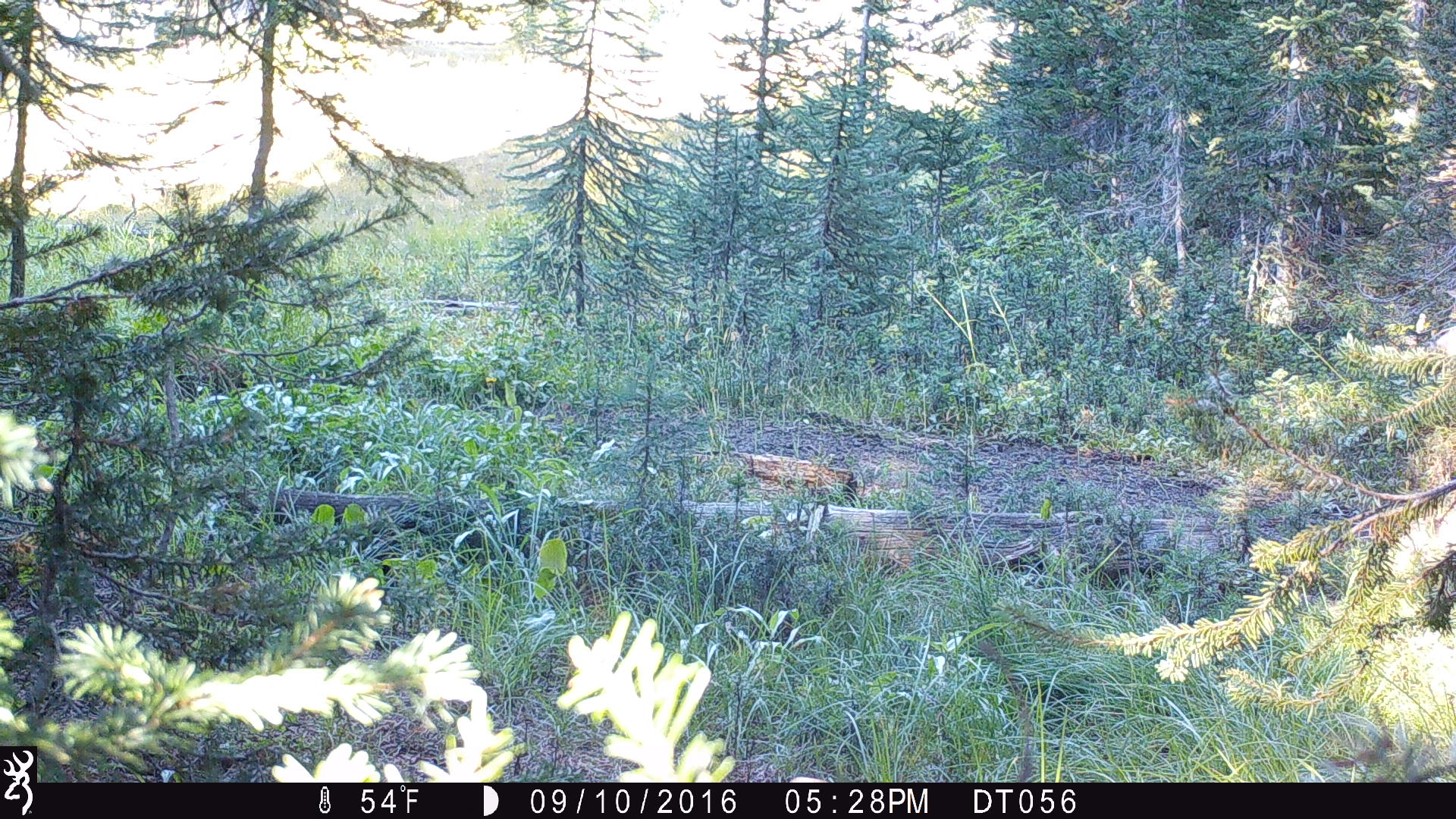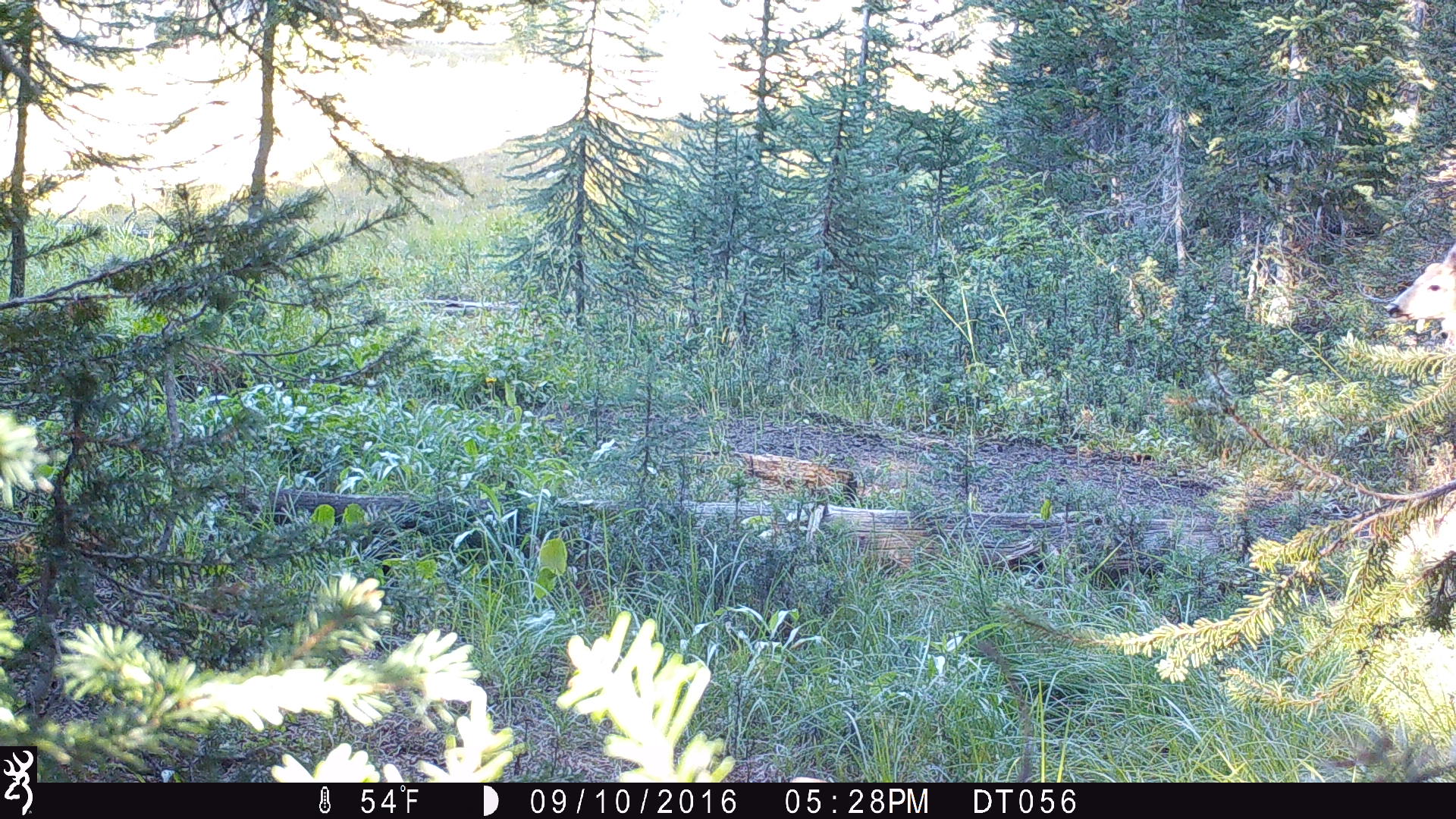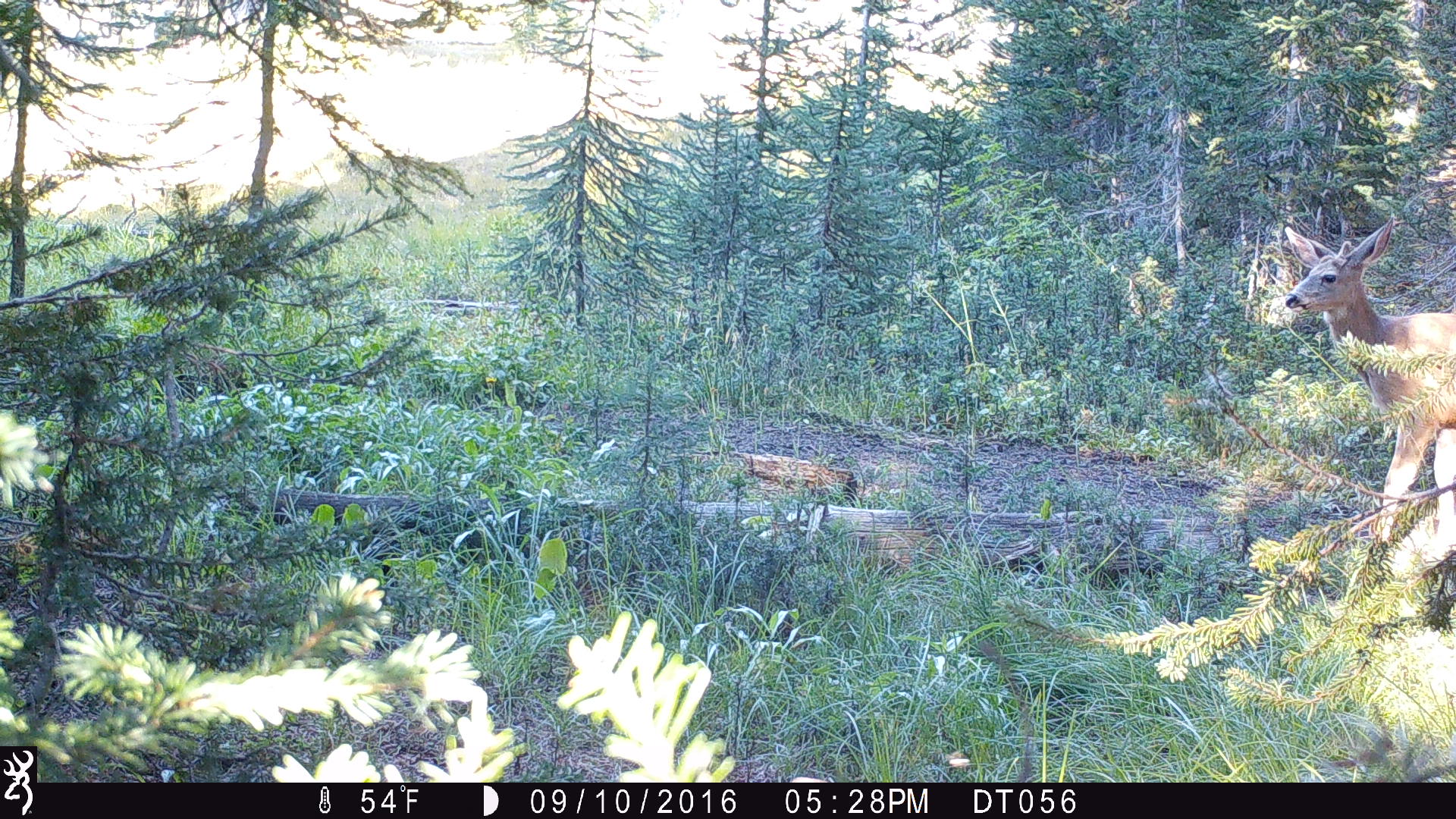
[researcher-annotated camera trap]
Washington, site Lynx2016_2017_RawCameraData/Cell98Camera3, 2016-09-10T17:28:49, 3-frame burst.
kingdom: Animalia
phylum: Chordata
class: Mammalia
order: Artiodactyla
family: Cervidae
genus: Odocoileus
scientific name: Odocoileus hemionus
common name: mule deer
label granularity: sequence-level